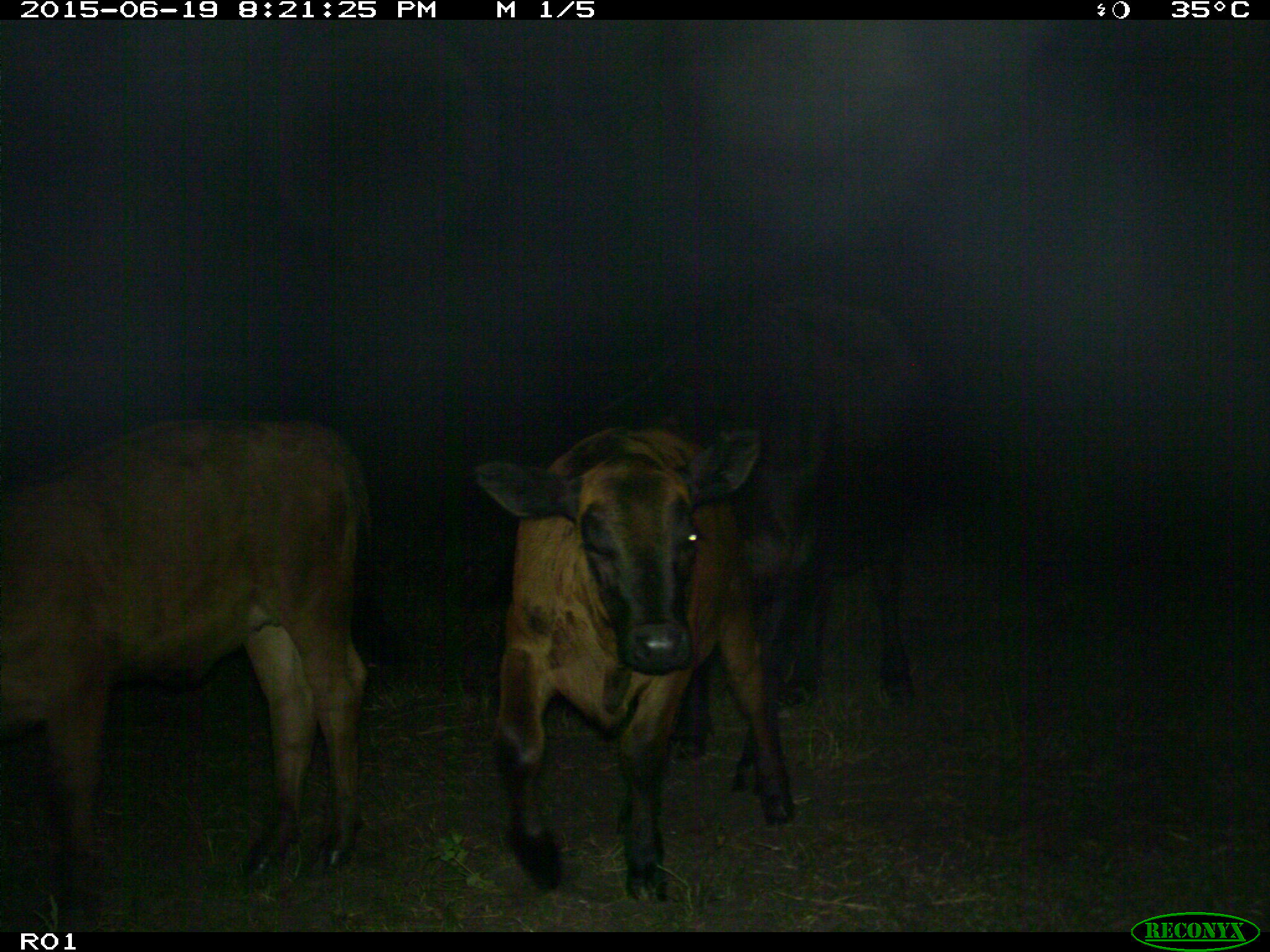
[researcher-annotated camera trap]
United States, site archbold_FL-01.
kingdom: Animalia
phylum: Chordata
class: Mammalia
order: Artiodactyla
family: Bovidae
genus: Bos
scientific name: Bos taurus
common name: domestic cow